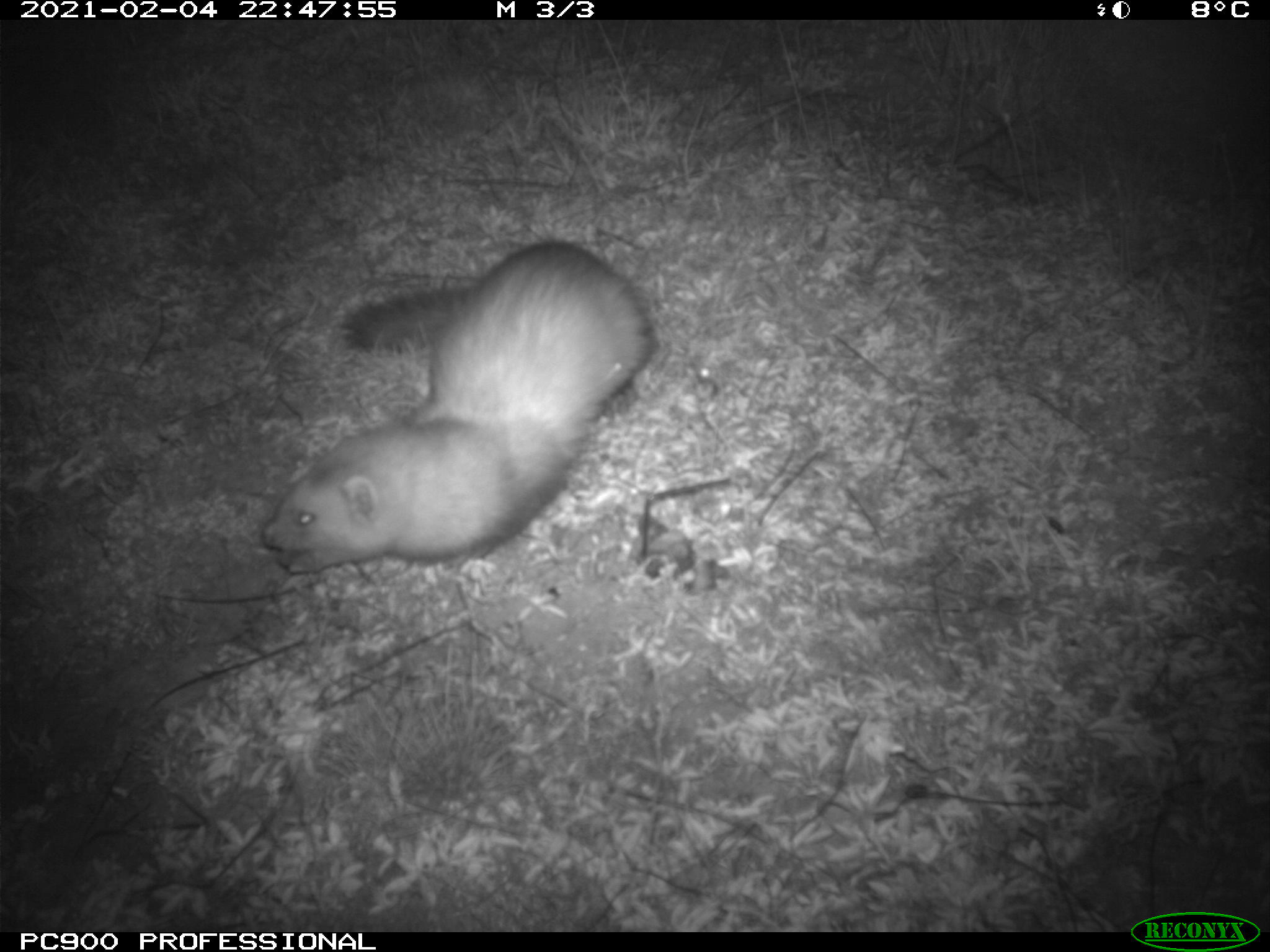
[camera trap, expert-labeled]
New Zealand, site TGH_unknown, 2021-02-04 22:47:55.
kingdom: Animalia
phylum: Chordata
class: Mammalia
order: Carnivora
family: Mustelidae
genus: Mustela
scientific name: Mustela furo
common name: ferret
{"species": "ferret (Mustela furo)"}